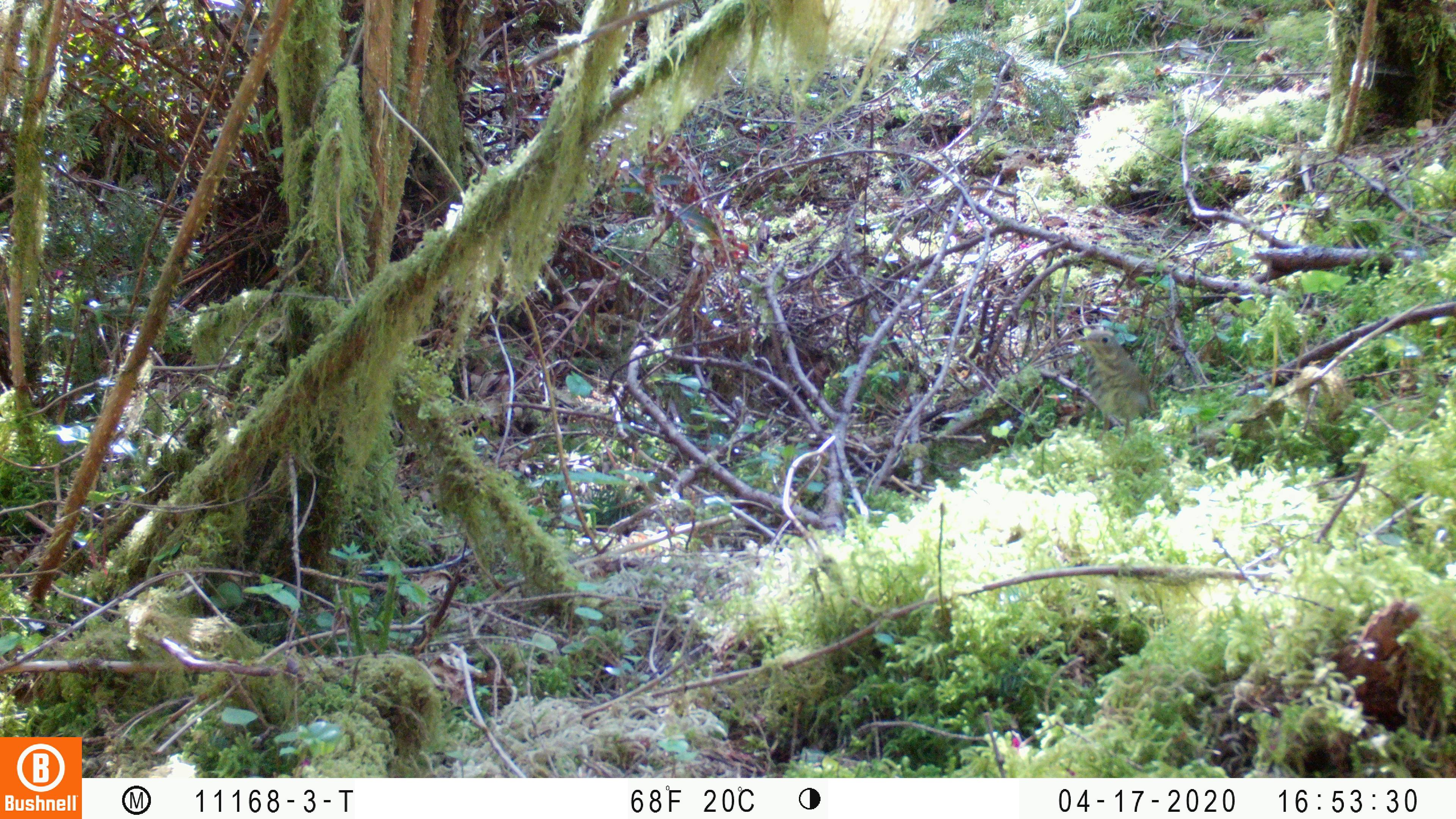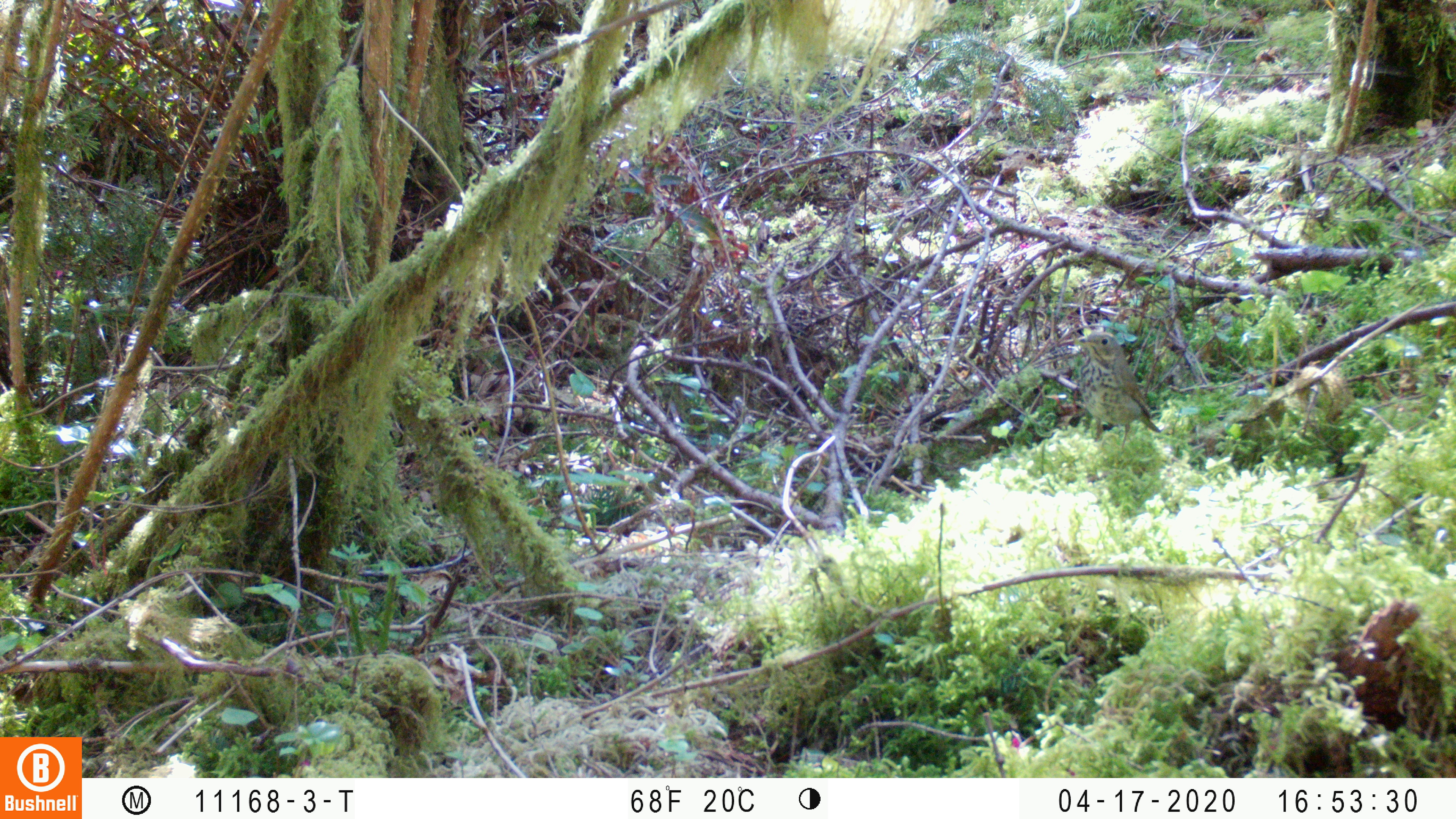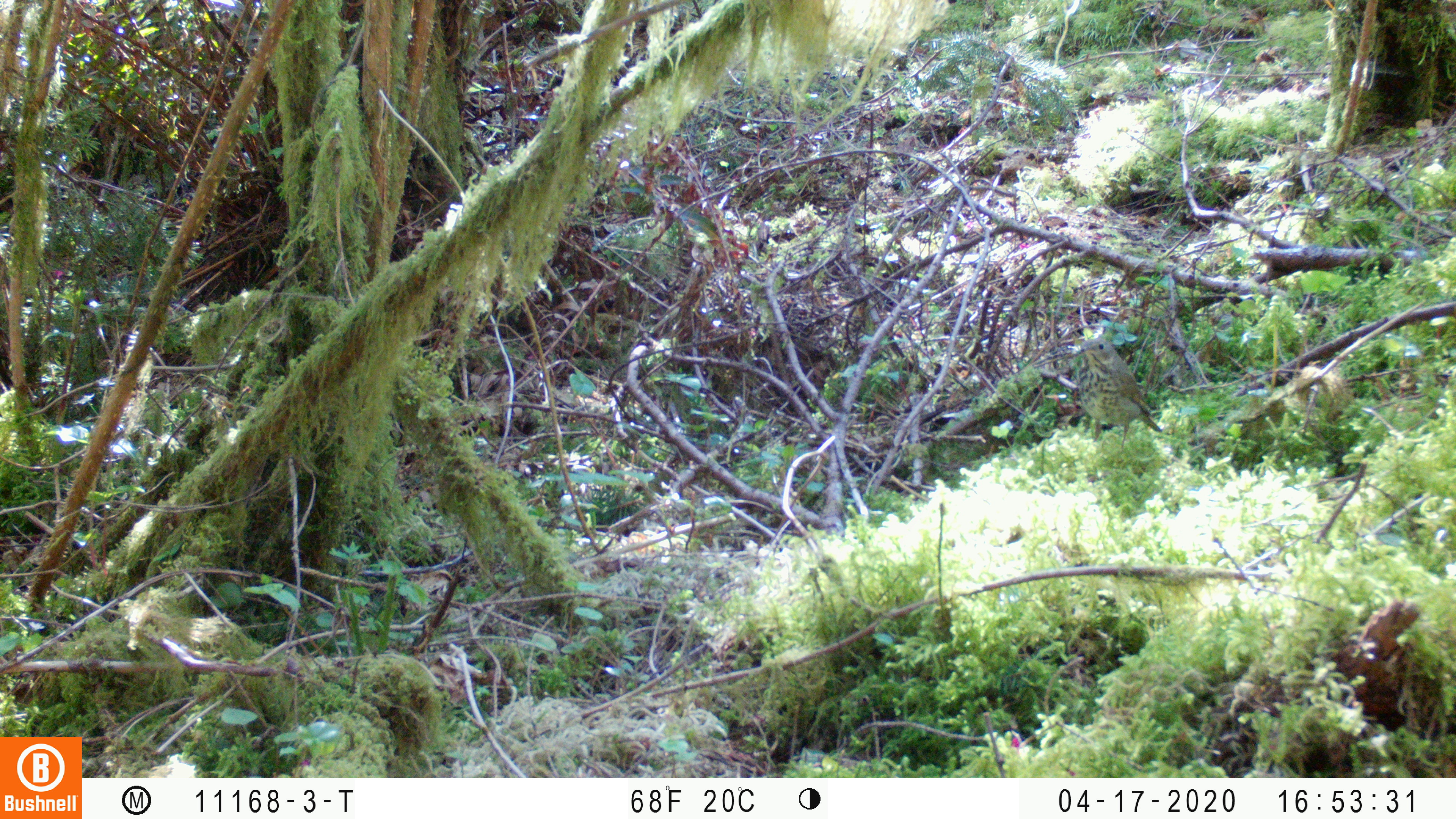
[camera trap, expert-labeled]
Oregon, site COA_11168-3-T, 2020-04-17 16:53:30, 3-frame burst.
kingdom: Animalia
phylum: Chordata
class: Aves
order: Passeriformes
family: Turdidae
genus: Catharus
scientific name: Catharus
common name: brown thrushes and nightingale-thrushes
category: catharus species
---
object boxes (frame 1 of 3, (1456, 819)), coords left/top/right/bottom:
catharus species: 1073/325/1165/446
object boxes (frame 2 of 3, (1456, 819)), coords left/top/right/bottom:
catharus species: 1070/321/1169/451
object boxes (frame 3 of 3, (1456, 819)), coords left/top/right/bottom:
catharus species: 1075/332/1171/458